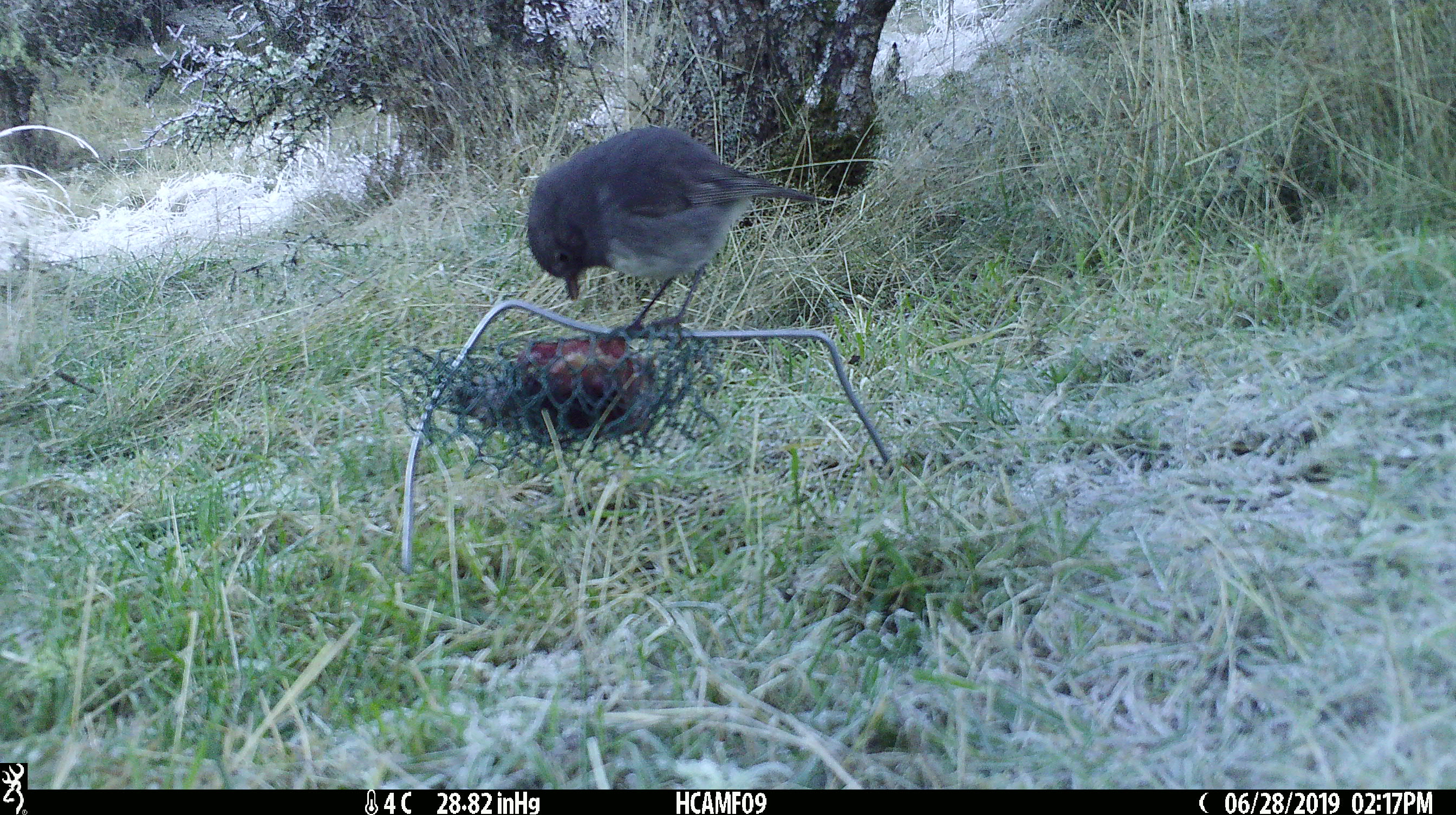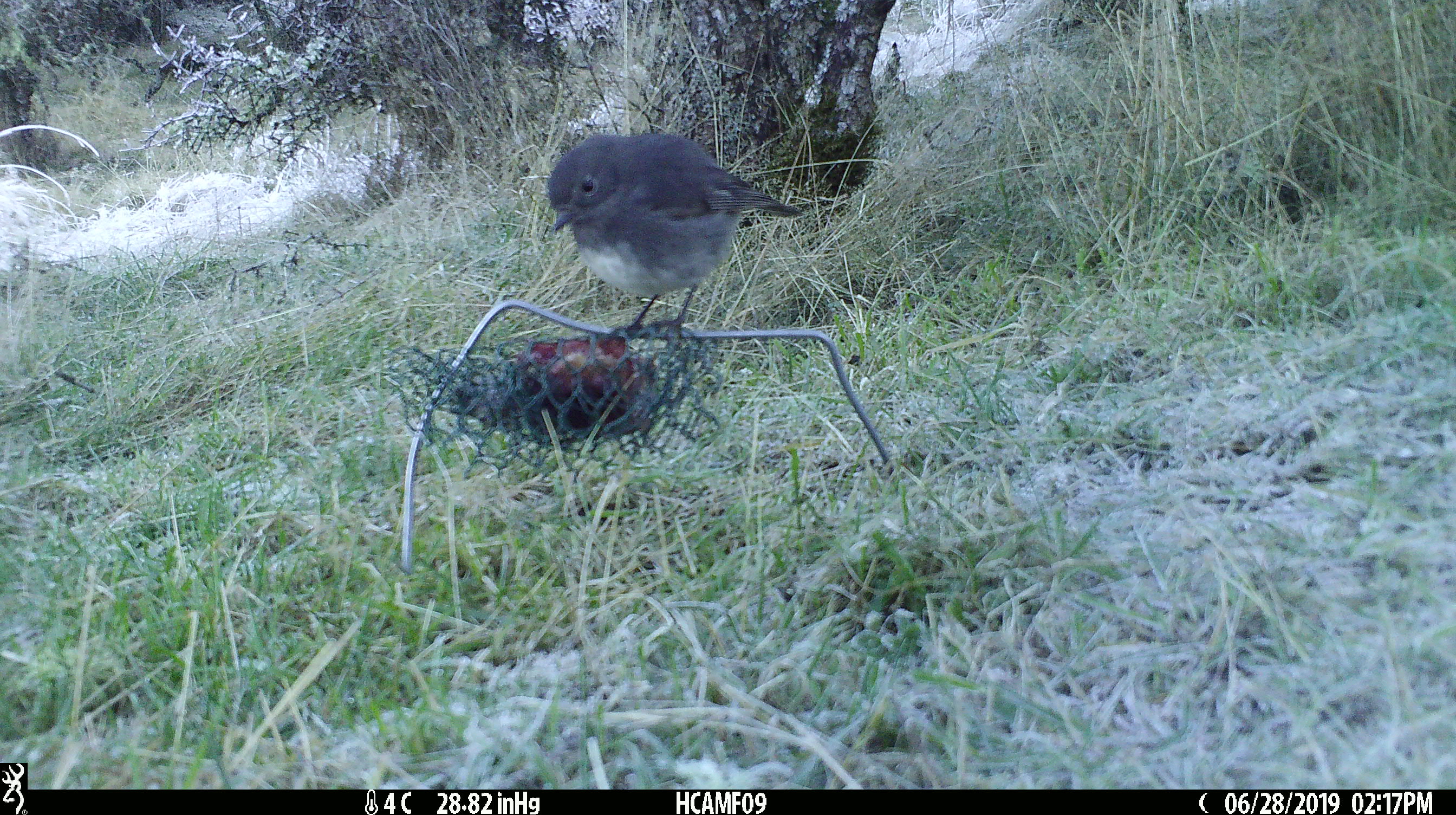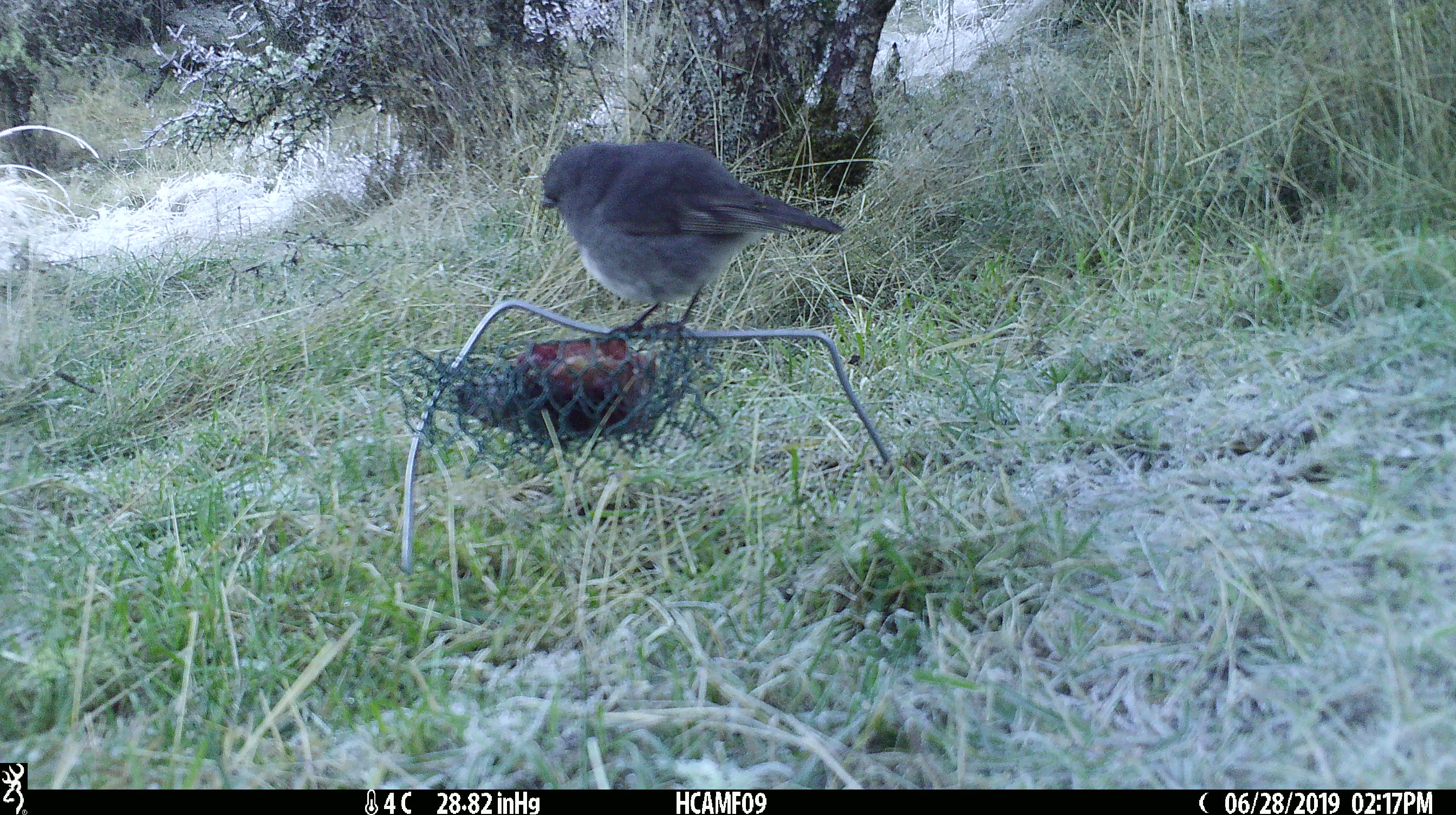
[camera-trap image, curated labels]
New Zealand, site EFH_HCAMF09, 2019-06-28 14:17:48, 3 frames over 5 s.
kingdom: Animalia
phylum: Chordata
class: Aves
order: Passeriformes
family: Petroicidae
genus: Petroica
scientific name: Petroica australis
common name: new zealand robin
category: robin